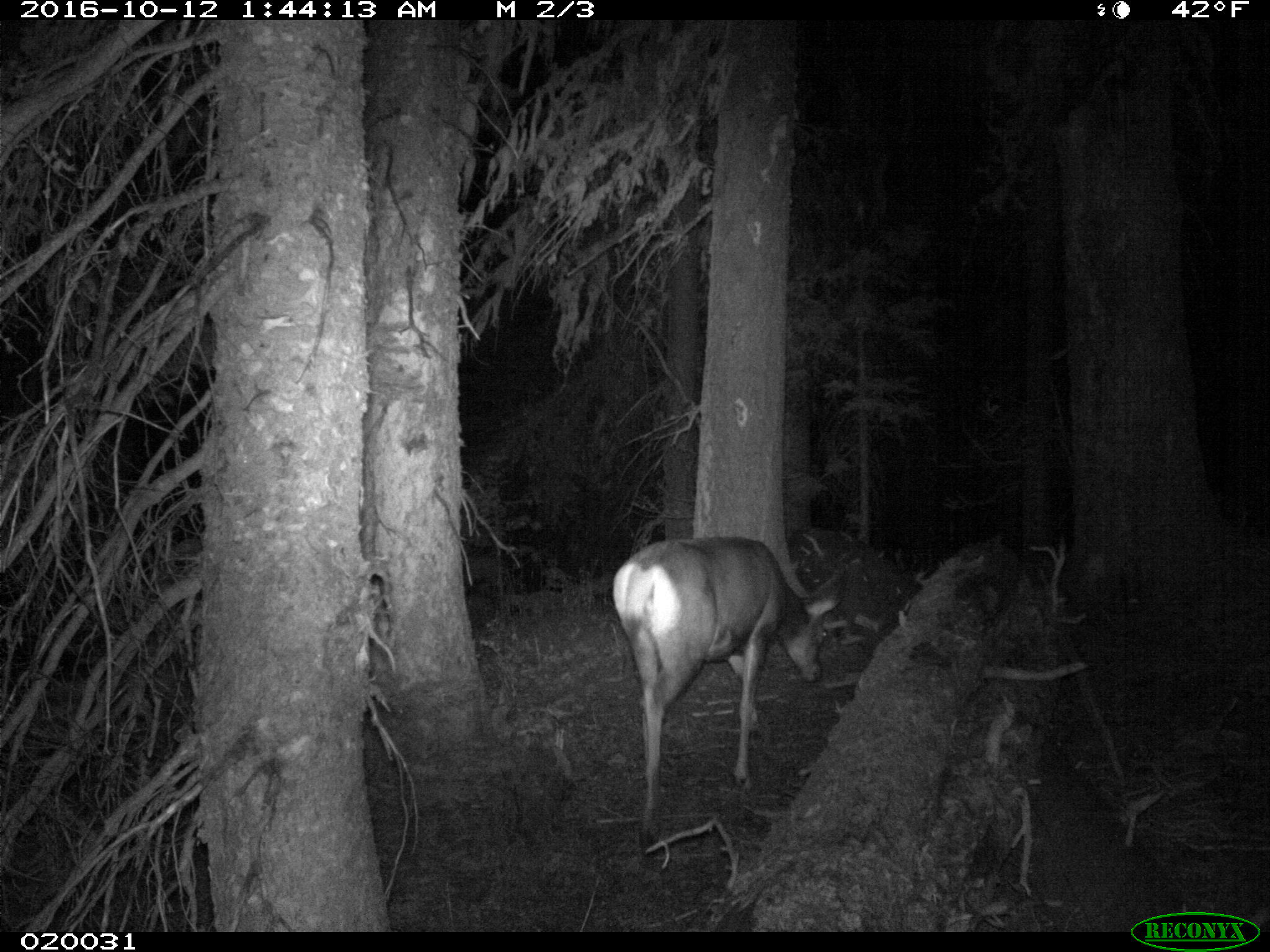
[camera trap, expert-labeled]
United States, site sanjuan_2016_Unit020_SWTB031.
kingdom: Animalia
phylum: Chordata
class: Mammalia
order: Artiodactyla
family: Cervidae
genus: Odocoileus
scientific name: Odocoileus hemionus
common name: mule deer